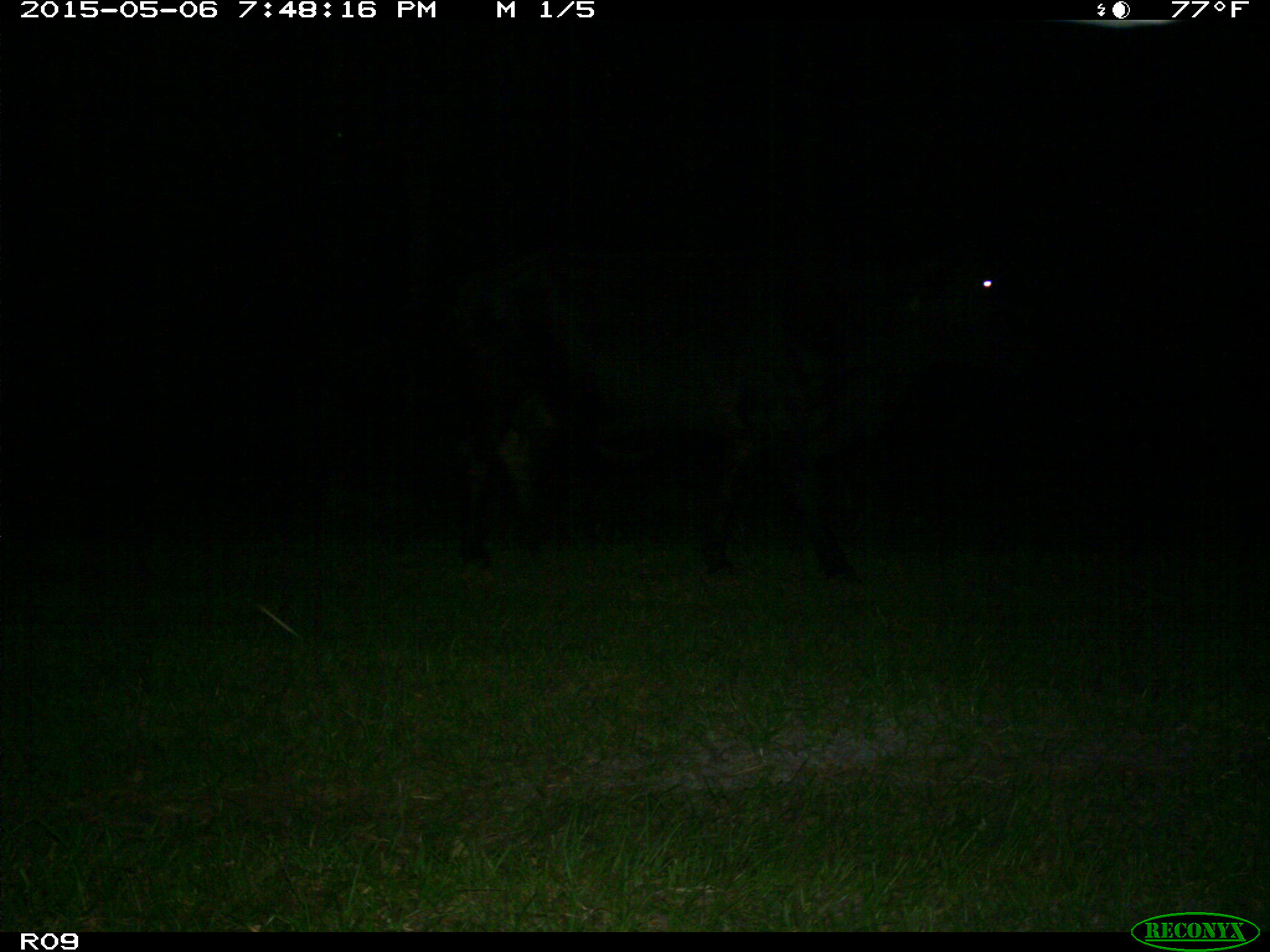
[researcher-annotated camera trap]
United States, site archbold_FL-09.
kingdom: Animalia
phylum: Chordata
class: Mammalia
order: Artiodactyla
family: Bovidae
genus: Bos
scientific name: Bos taurus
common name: domestic cow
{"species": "Bos taurus (domestic cow)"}